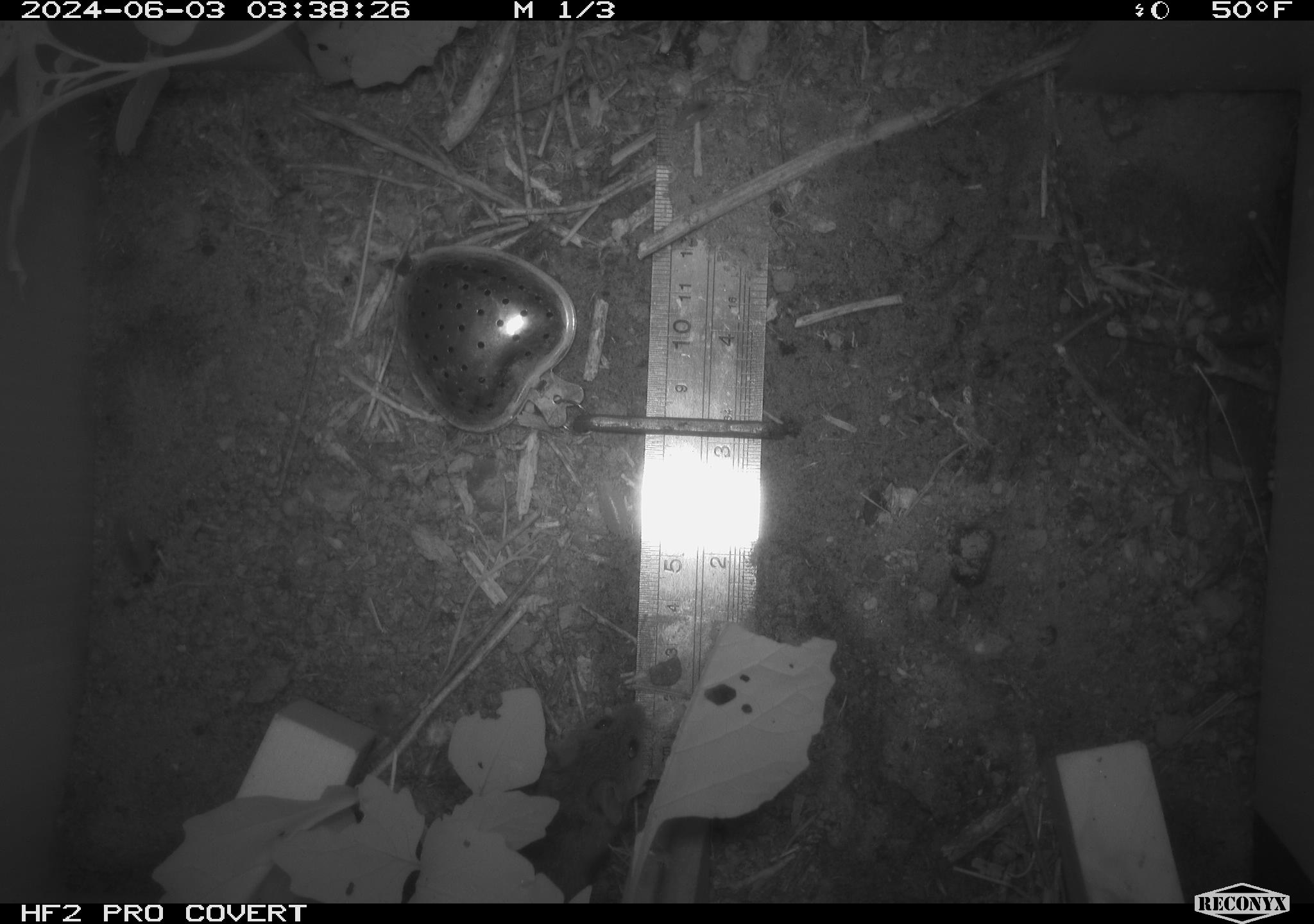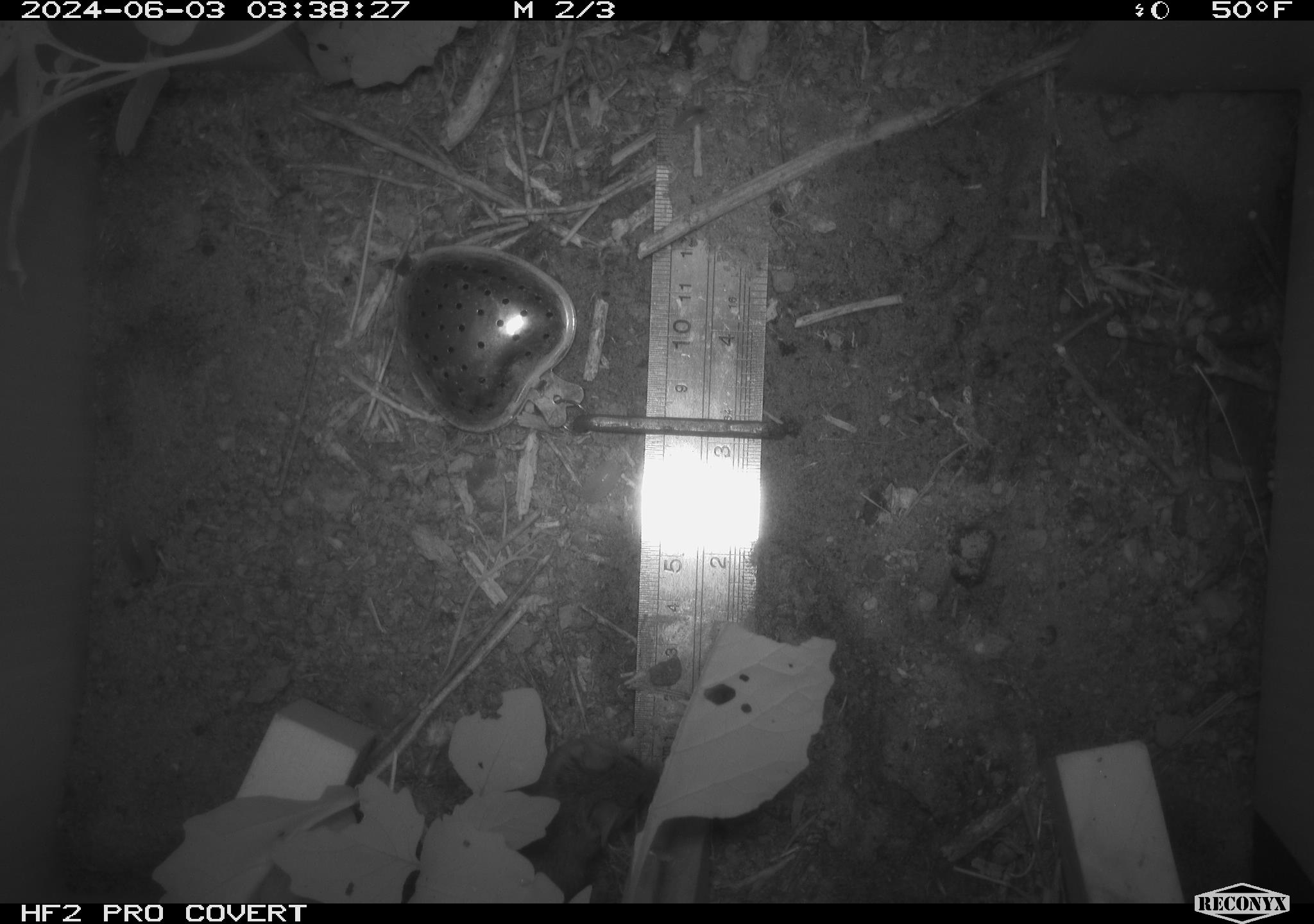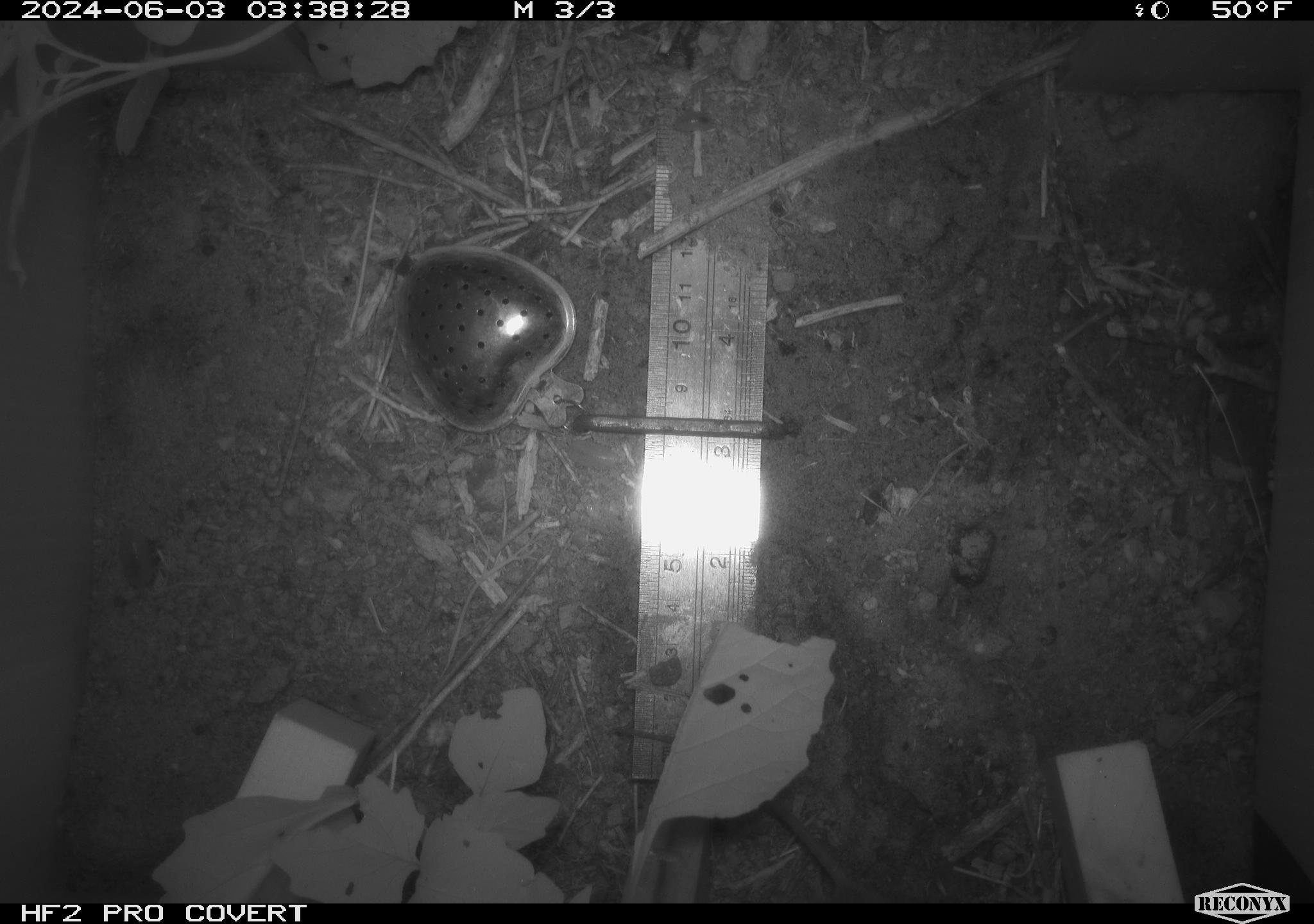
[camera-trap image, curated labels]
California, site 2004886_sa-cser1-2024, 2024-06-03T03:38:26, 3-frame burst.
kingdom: Animalia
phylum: Chordata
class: Mammalia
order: Rodentia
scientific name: Rodentia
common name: rodent